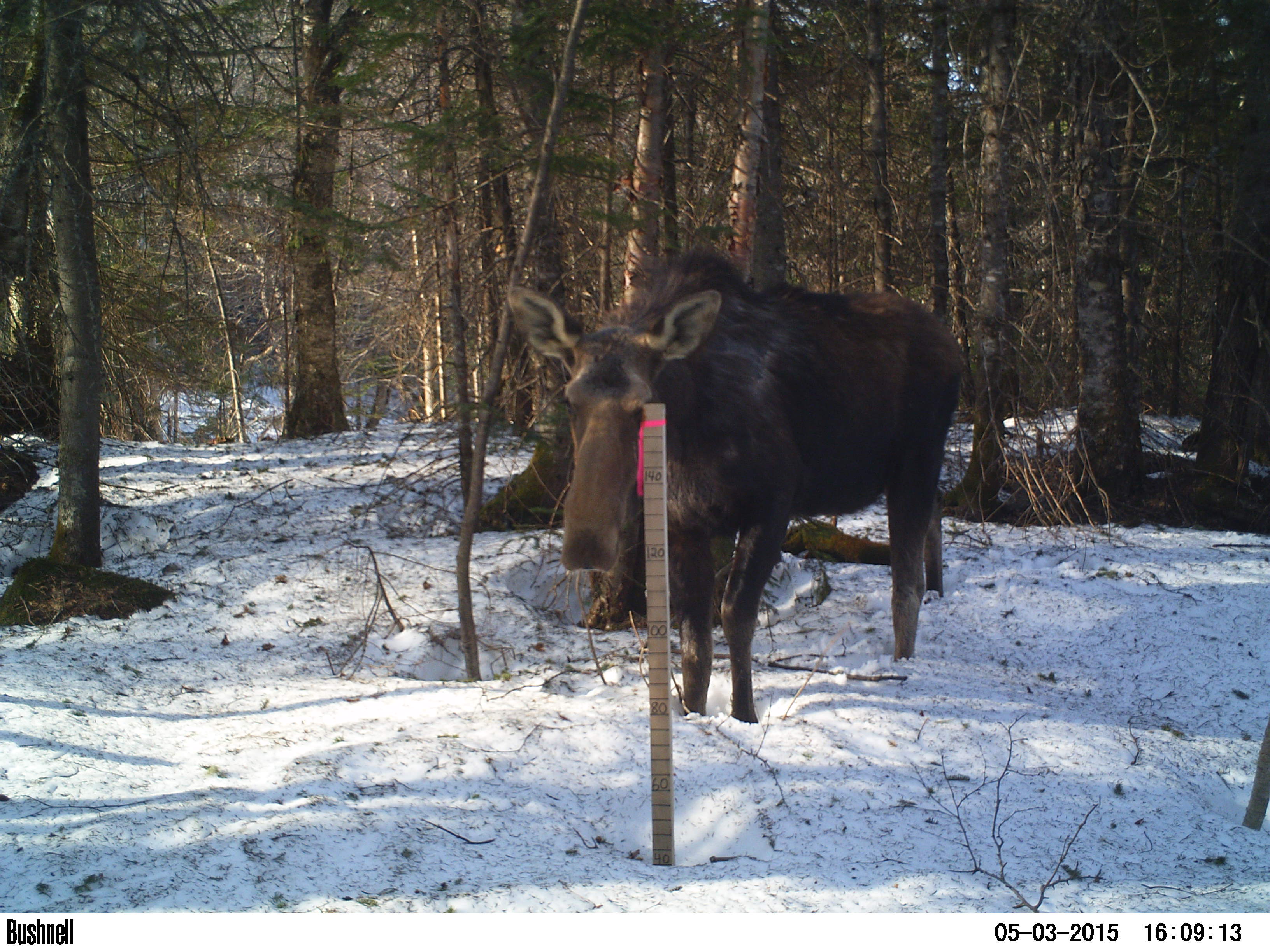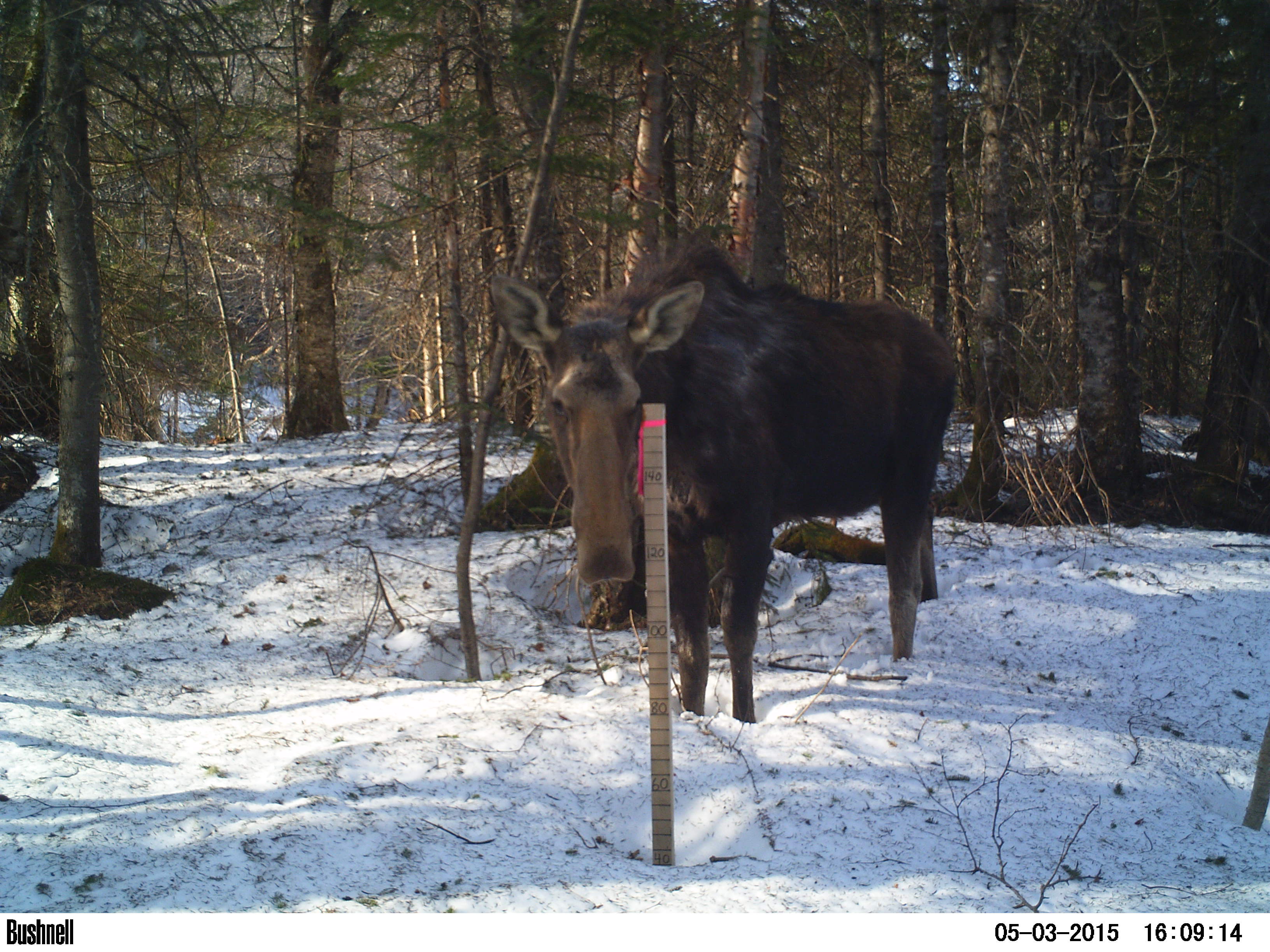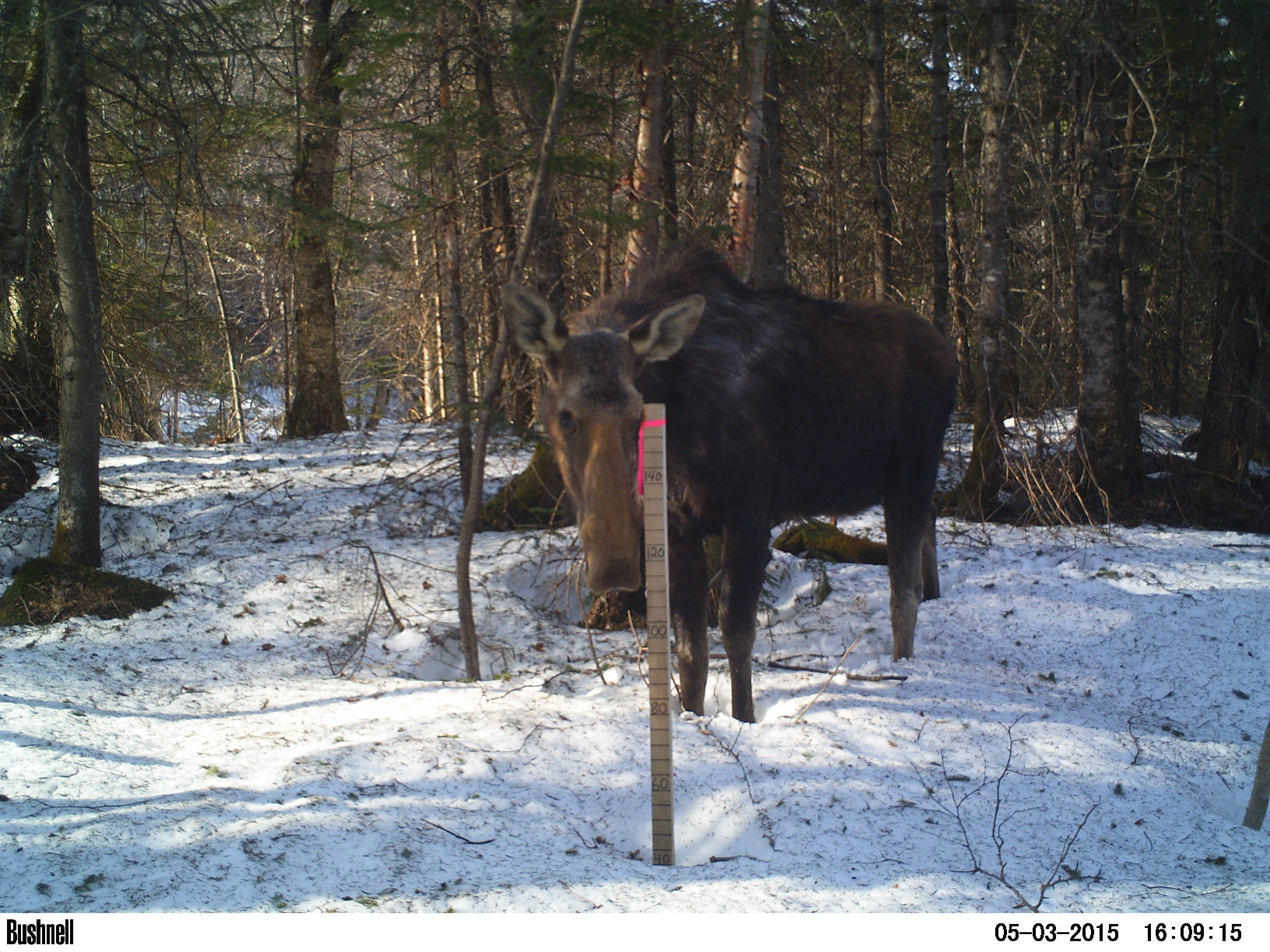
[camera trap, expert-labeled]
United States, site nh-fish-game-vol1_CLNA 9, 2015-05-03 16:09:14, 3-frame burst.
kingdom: Animalia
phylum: Chordata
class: Mammalia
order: Artiodactyla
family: Cervidae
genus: Alces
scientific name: Alces alces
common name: moose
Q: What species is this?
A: Moose (Alces alces).